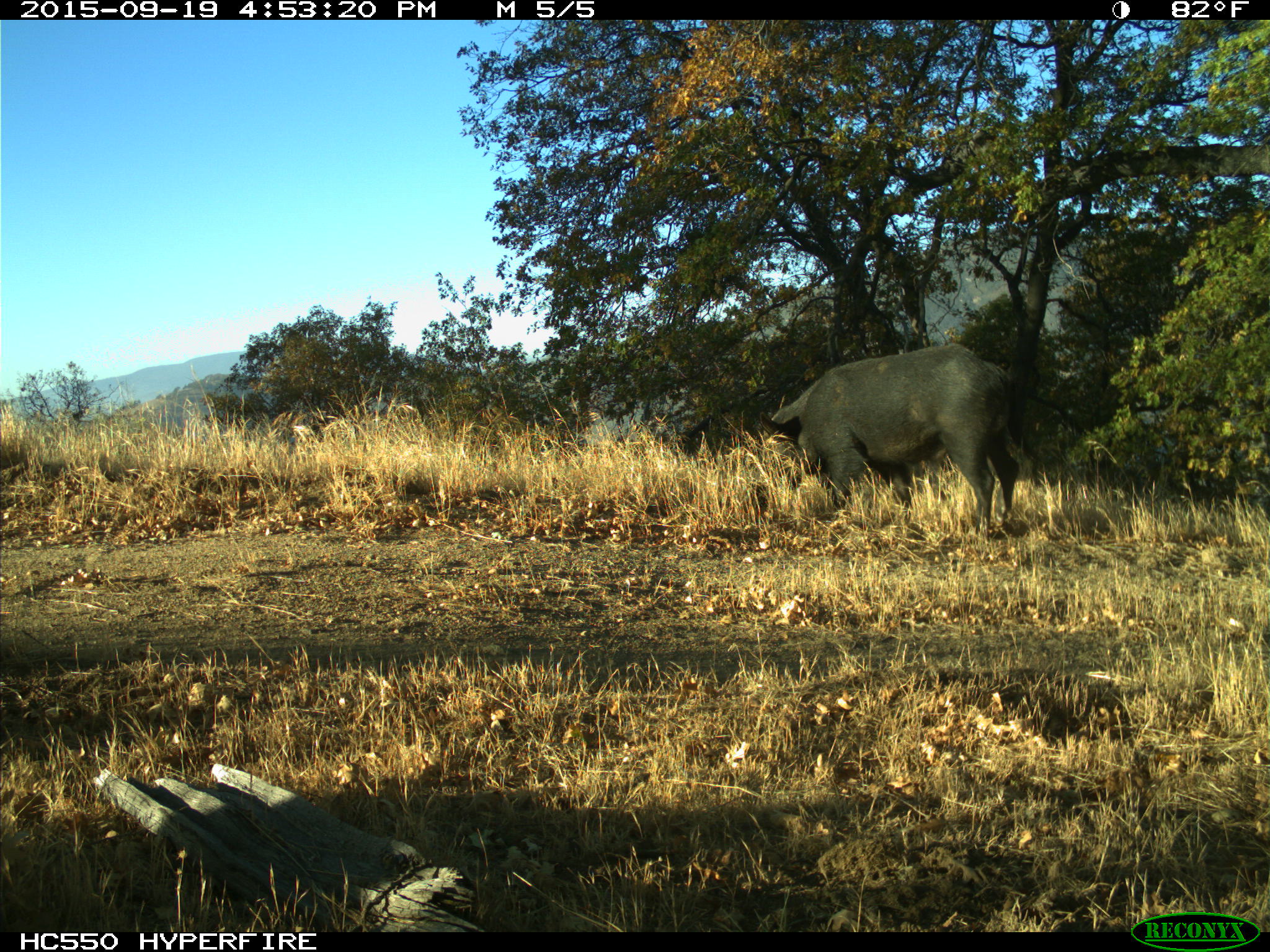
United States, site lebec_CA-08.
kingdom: Animalia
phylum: Chordata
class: Mammalia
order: Artiodactyla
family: Suidae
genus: Sus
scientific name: Sus scrofa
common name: wild boar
Sus scrofa (wild boar).